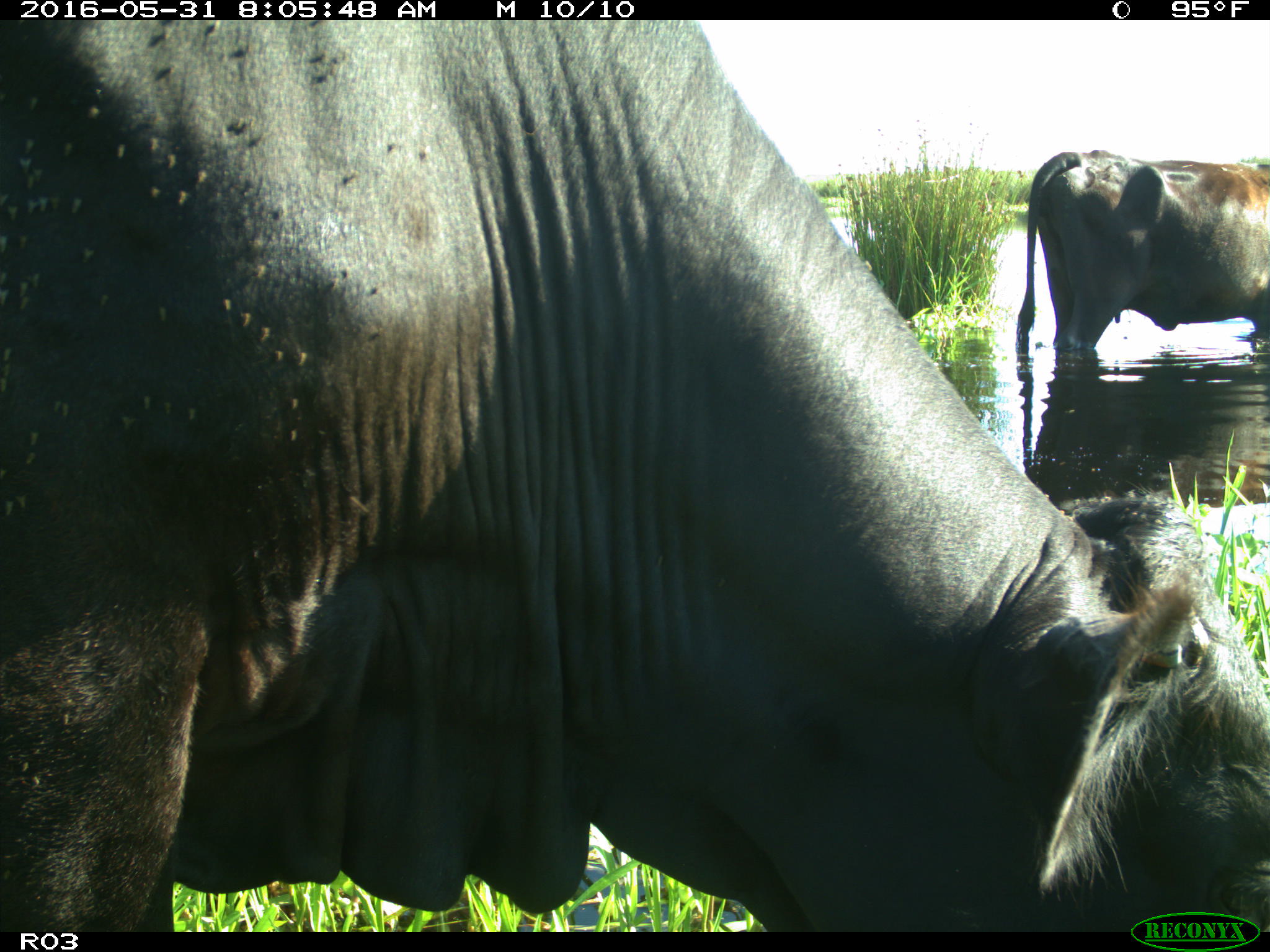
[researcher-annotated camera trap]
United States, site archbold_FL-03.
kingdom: Animalia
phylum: Chordata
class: Mammalia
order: Artiodactyla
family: Bovidae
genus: Bos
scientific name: Bos taurus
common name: domestic cow